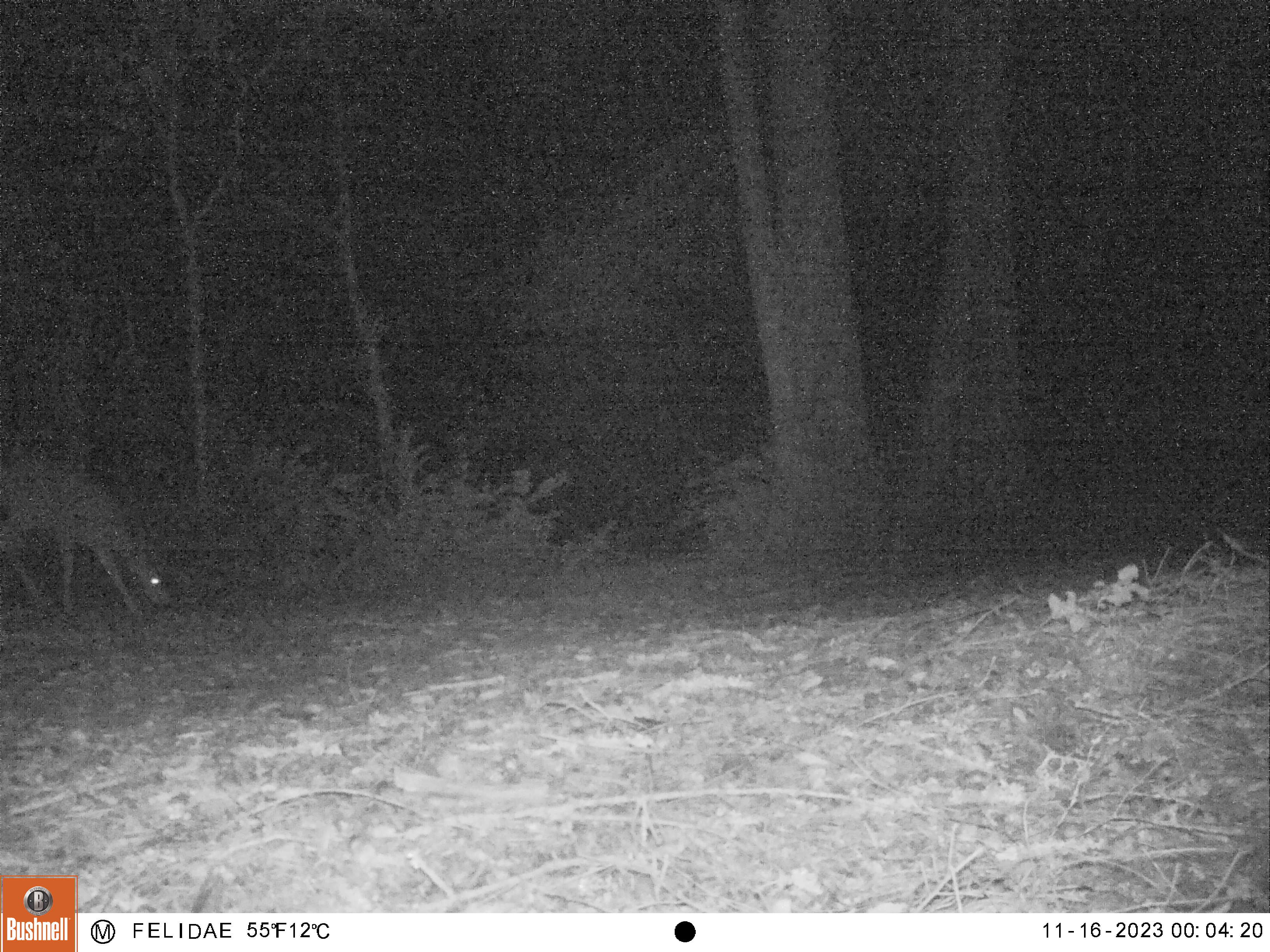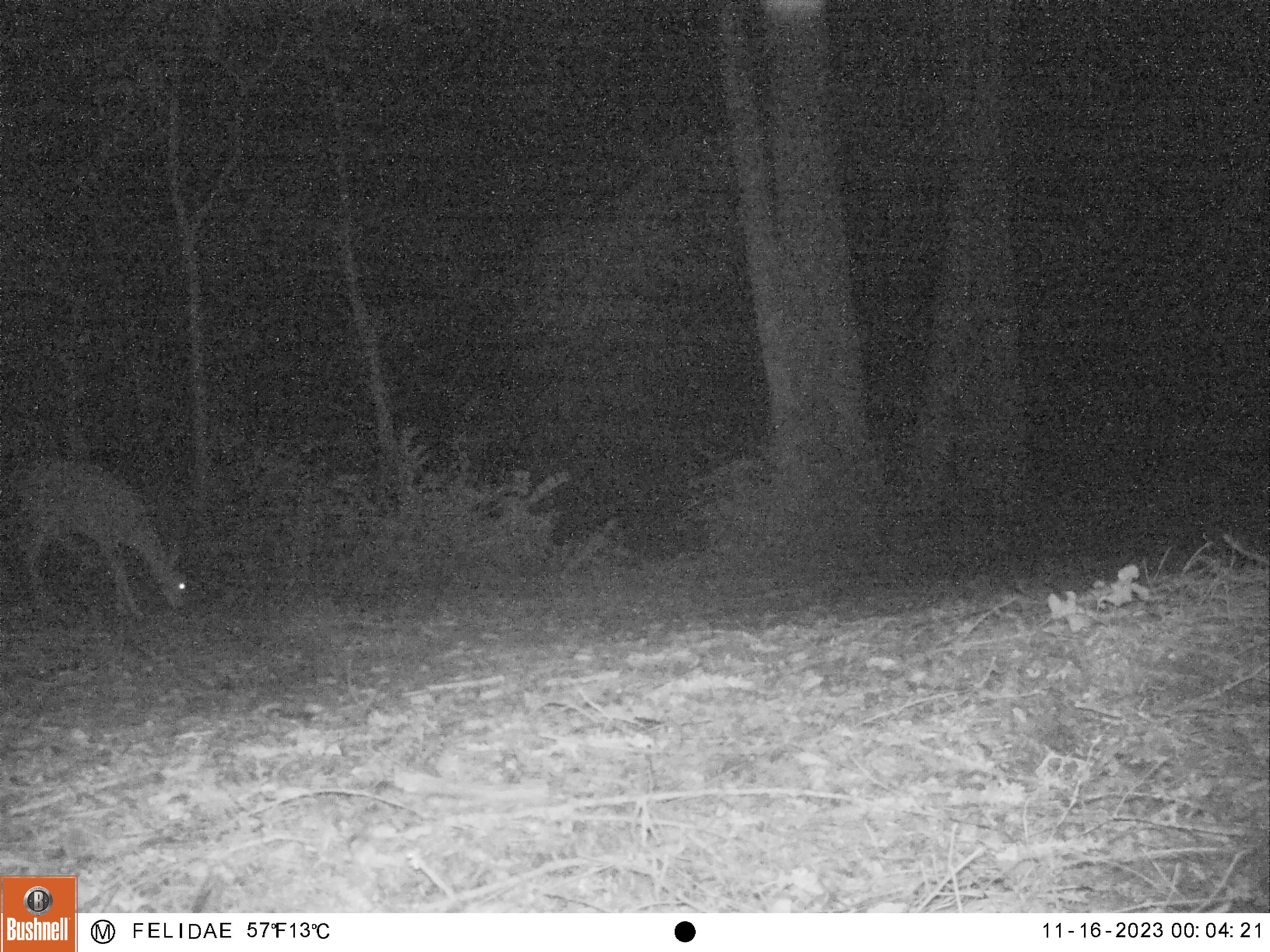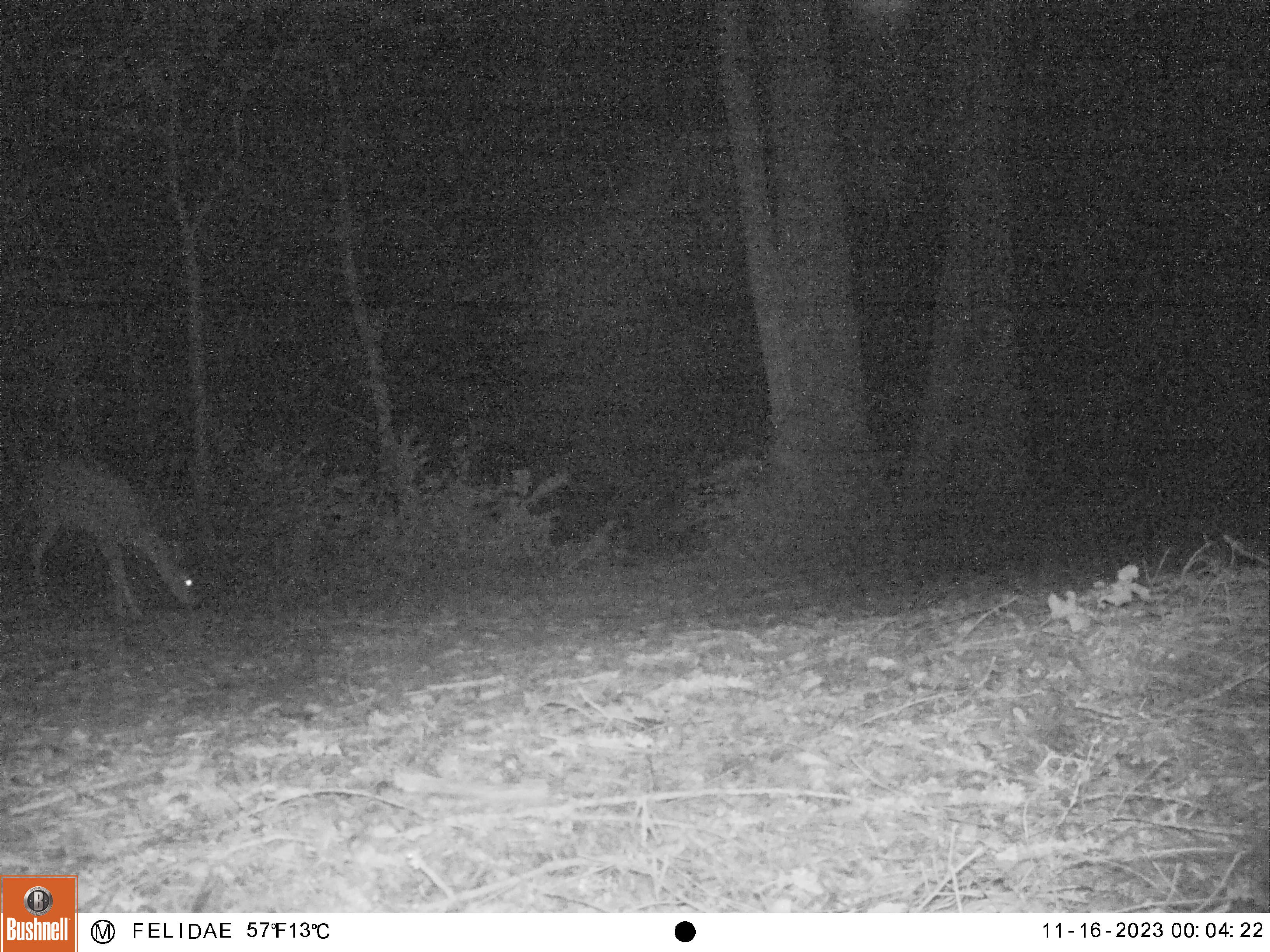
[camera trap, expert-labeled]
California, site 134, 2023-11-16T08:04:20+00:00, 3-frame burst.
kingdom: Animalia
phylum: Chordata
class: Mammalia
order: Artiodactyla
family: Cervidae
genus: Odocoileus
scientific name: Odocoileus hemionus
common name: mule deer